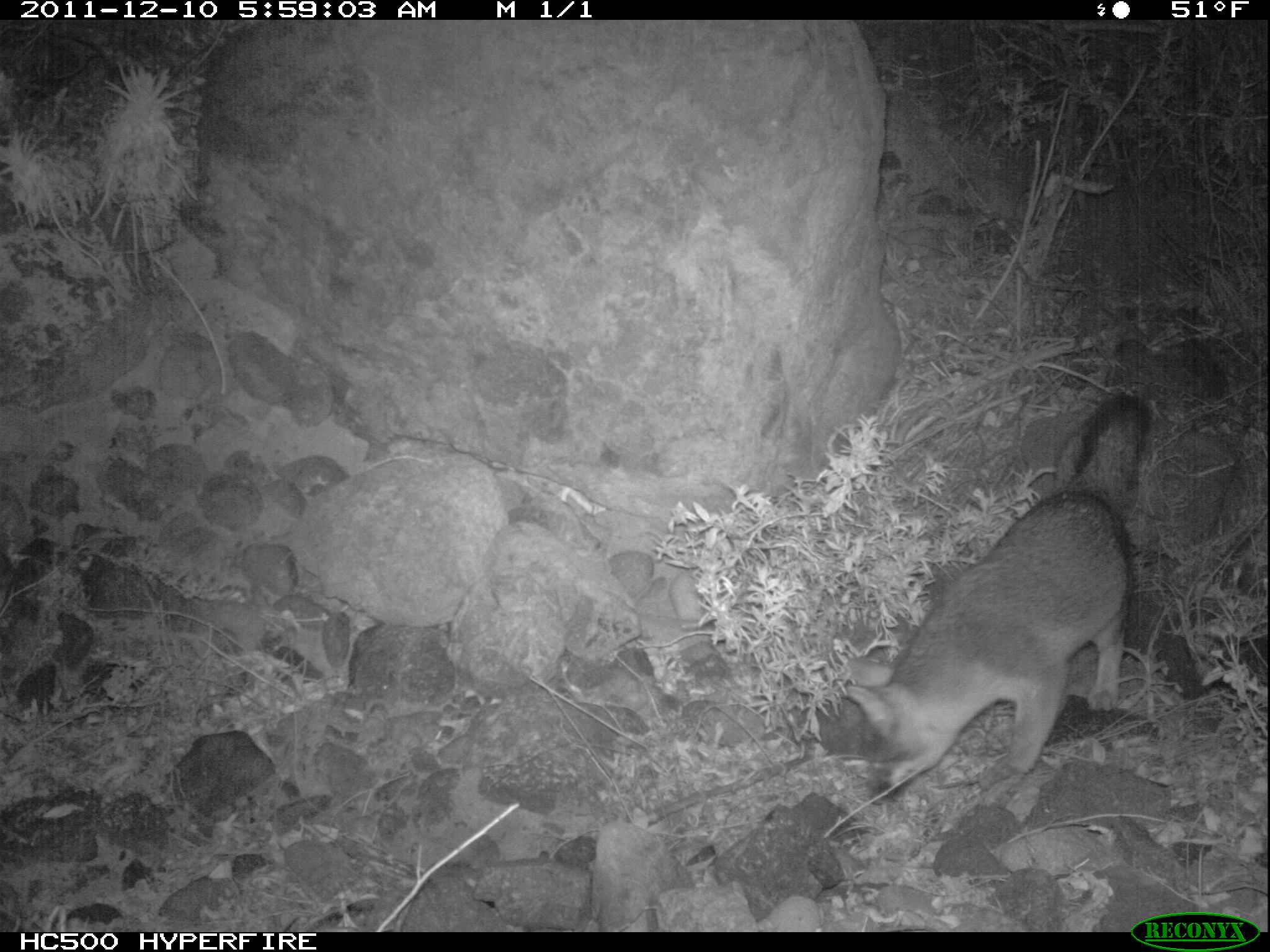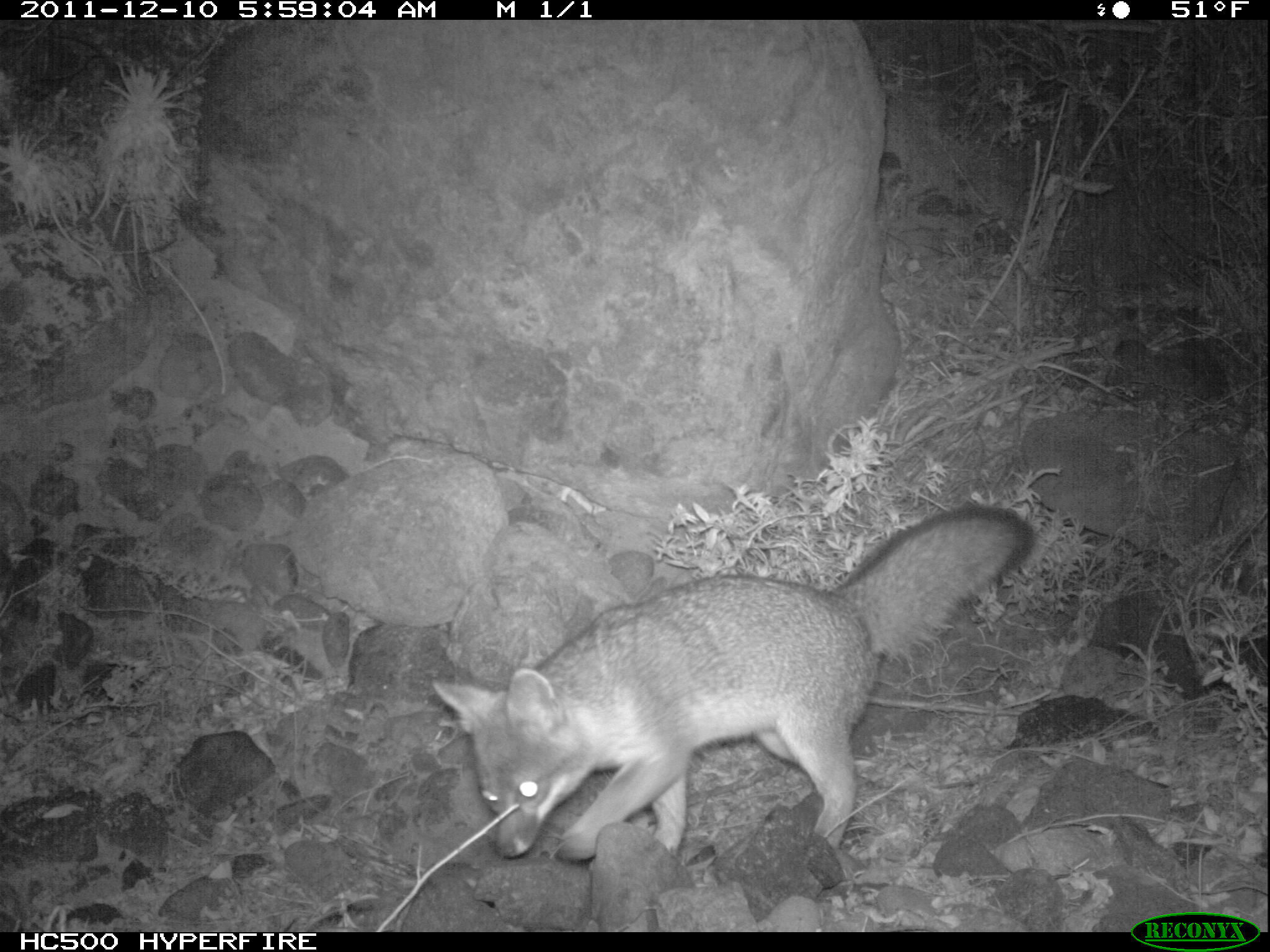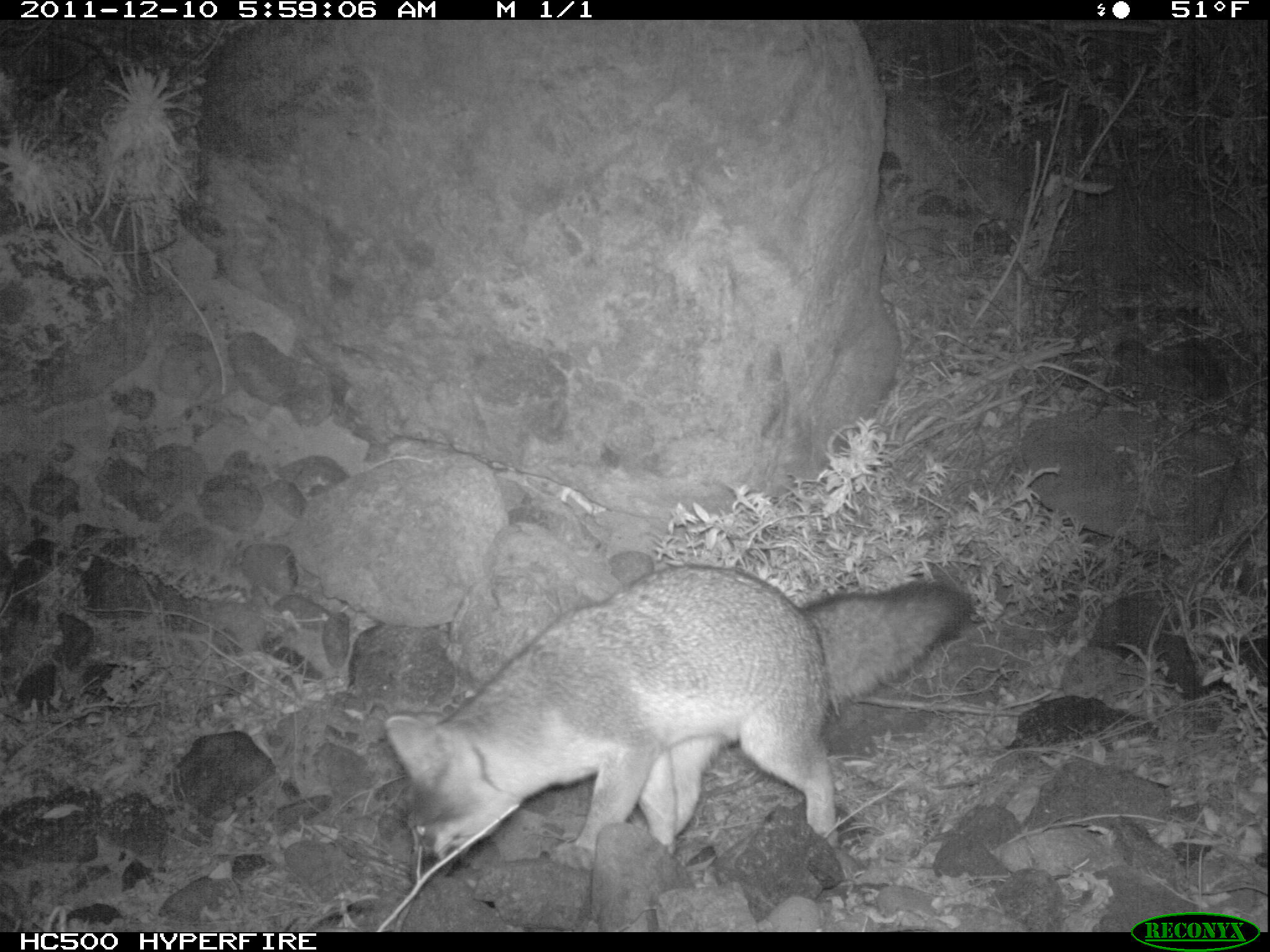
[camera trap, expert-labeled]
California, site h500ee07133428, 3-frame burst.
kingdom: Animalia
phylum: Chordata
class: Mammalia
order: Carnivora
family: Canidae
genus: Urocyon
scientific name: Urocyon littoralis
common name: island fox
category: fox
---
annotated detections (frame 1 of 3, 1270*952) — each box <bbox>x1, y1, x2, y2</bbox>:
fox: <bbox>843, 392, 1150, 806</bbox>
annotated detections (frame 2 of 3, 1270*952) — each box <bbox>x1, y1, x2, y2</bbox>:
fox: <bbox>427, 503, 1036, 864</bbox>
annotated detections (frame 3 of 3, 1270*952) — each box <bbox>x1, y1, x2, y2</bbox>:
fox: <bbox>382, 563, 970, 888</bbox>